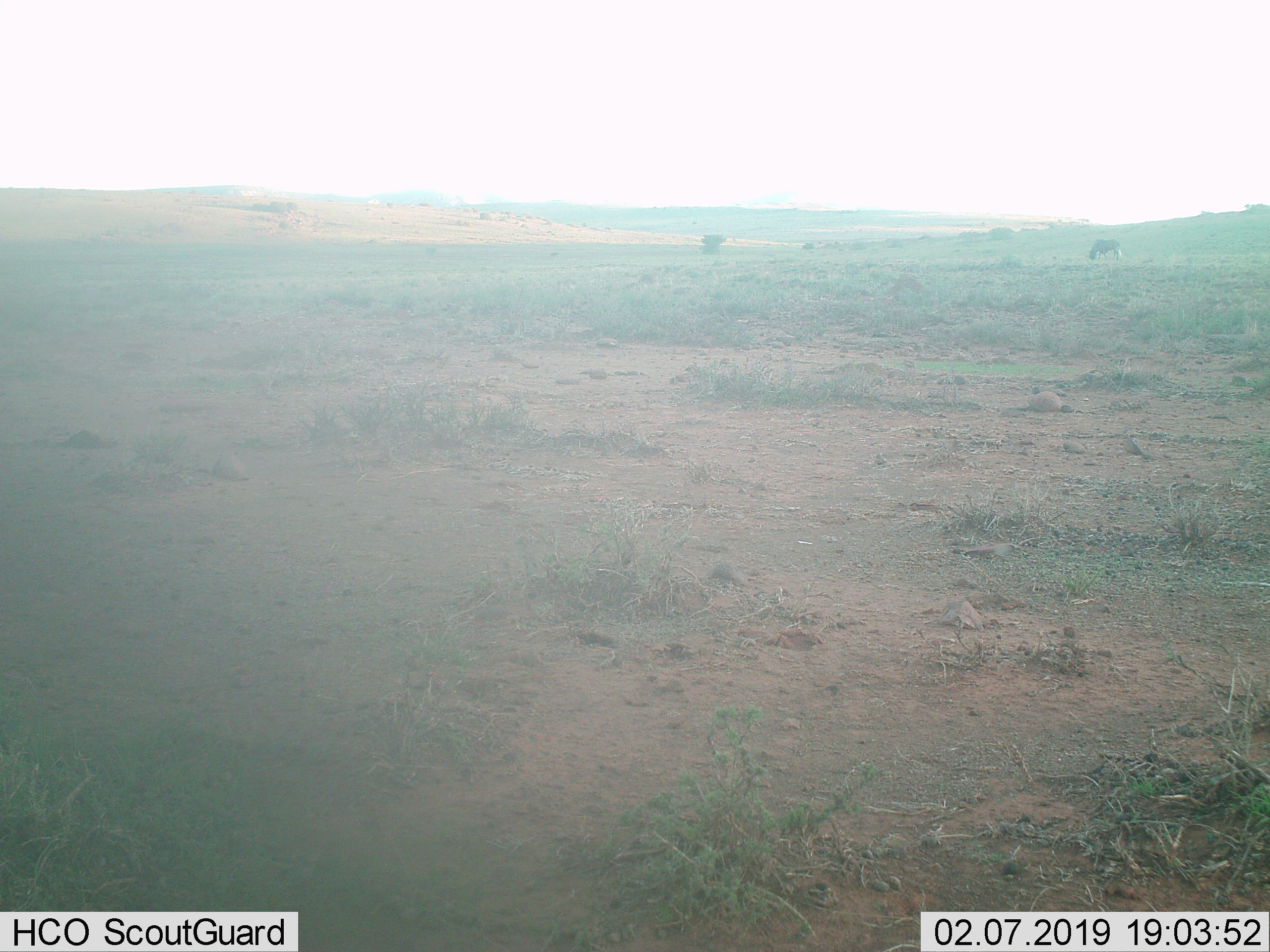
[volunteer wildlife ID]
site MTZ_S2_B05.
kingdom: Animalia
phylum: Chordata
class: Mammalia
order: Artiodactyla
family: Bovidae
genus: Connochaetes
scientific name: Connochaetes gnou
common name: black wildebeest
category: wildebeestblack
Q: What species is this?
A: Wildebeestblack (black wildebeest) (Connochaetes gnou).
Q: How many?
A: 1.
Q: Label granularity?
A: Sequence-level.